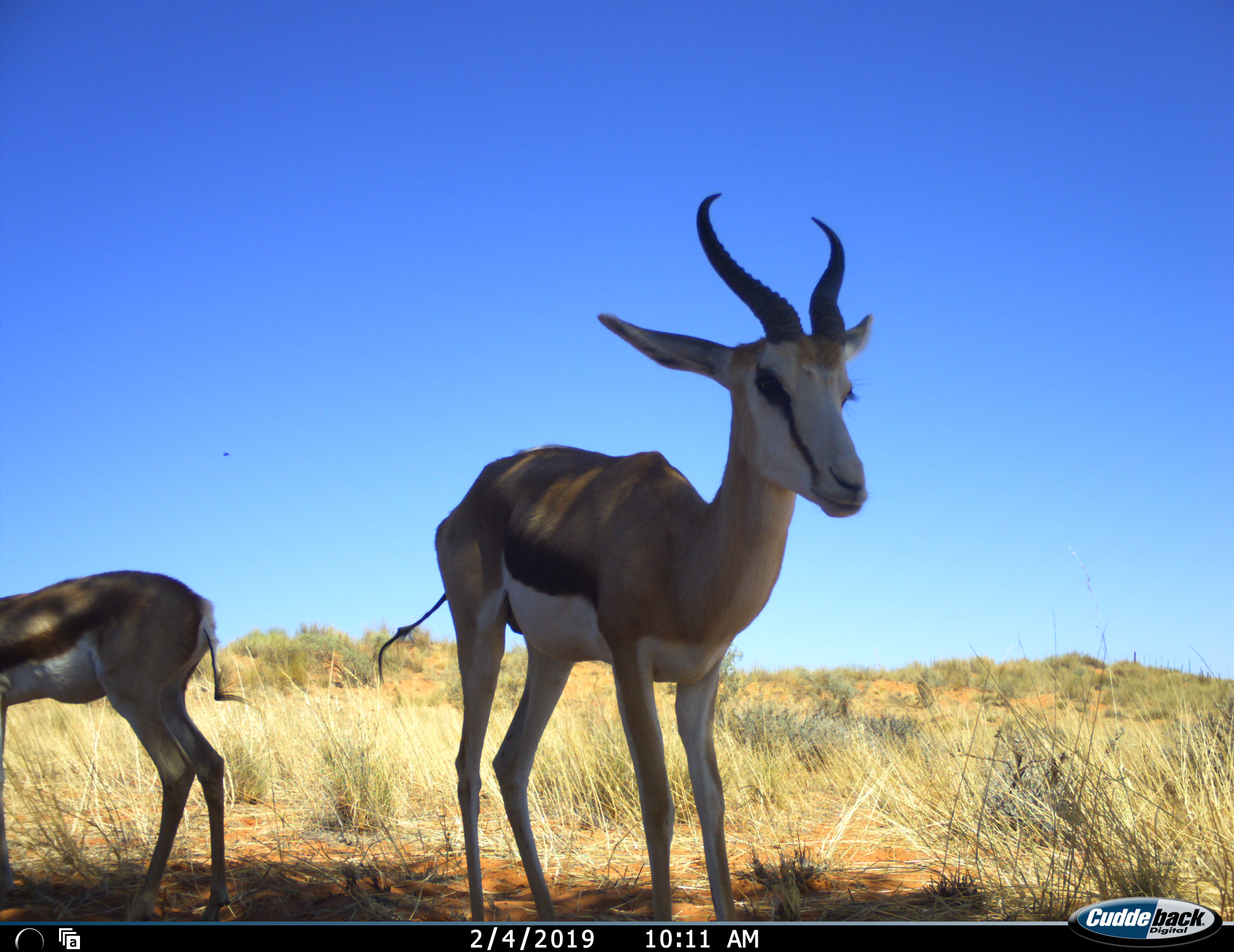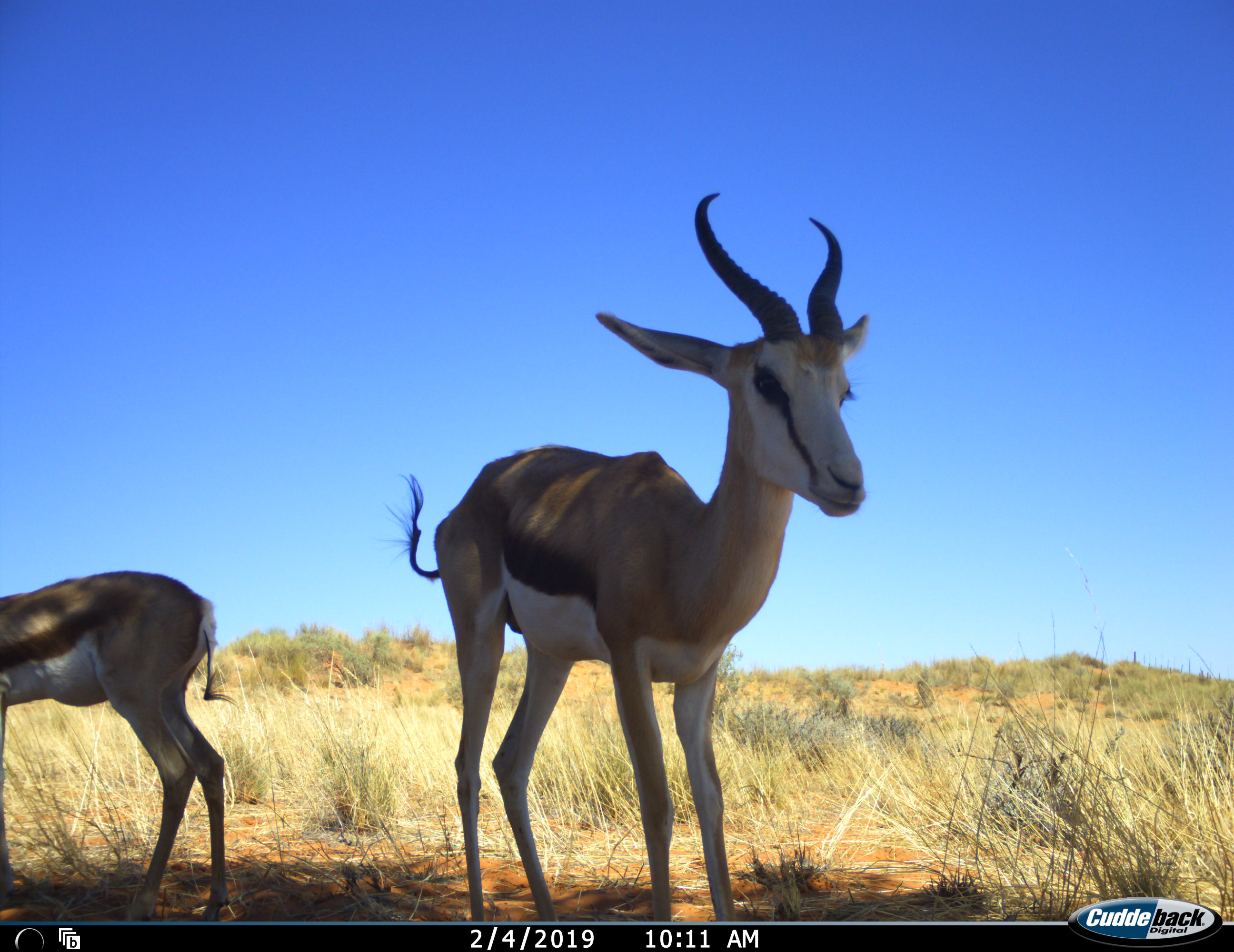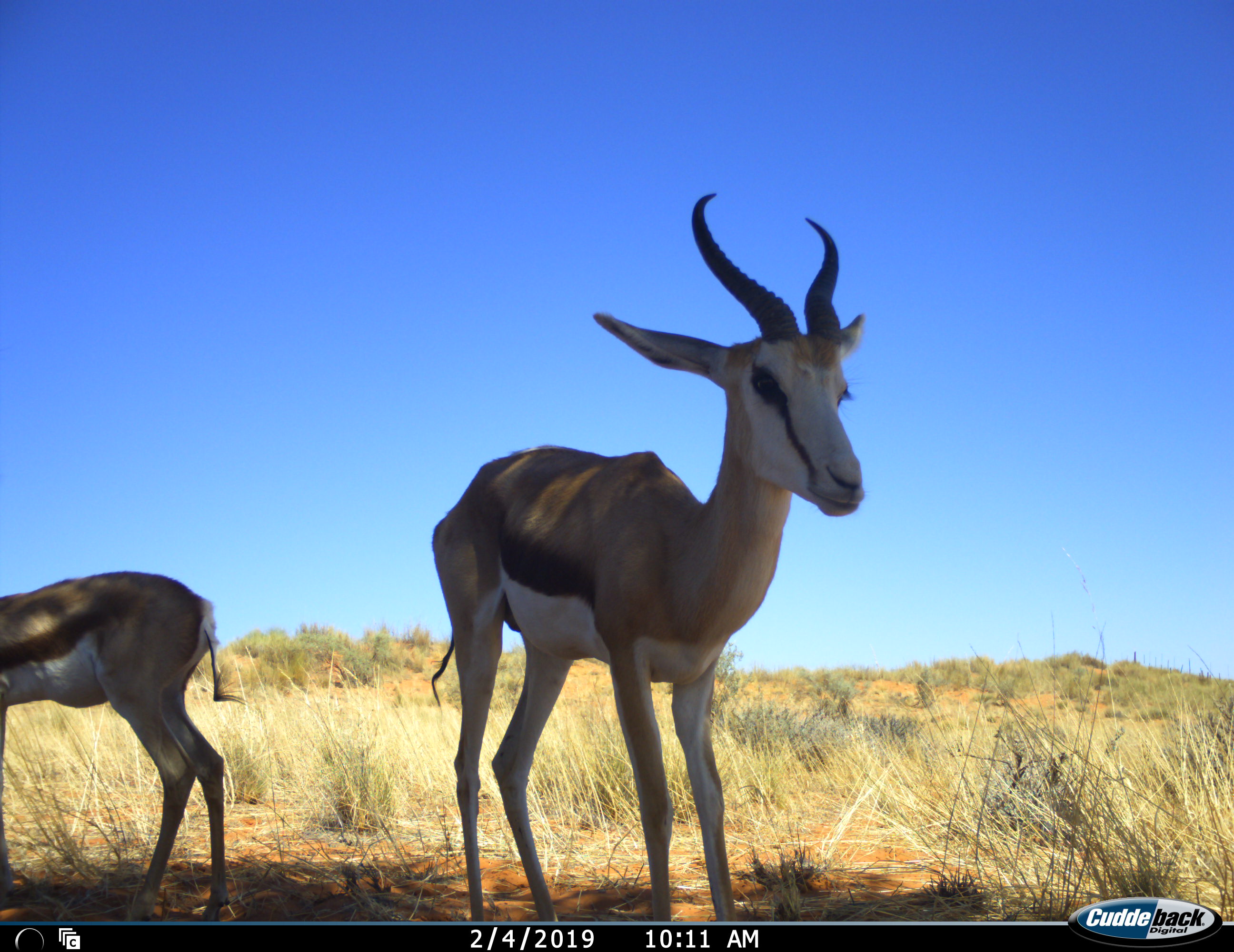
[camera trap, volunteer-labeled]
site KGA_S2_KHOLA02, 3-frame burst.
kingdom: Animalia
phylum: Chordata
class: Mammalia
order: Artiodactyla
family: Bovidae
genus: Antidorcas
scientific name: Antidorcas marsupialis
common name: springbok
Springbok (Antidorcas marsupialis), count 2. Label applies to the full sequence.